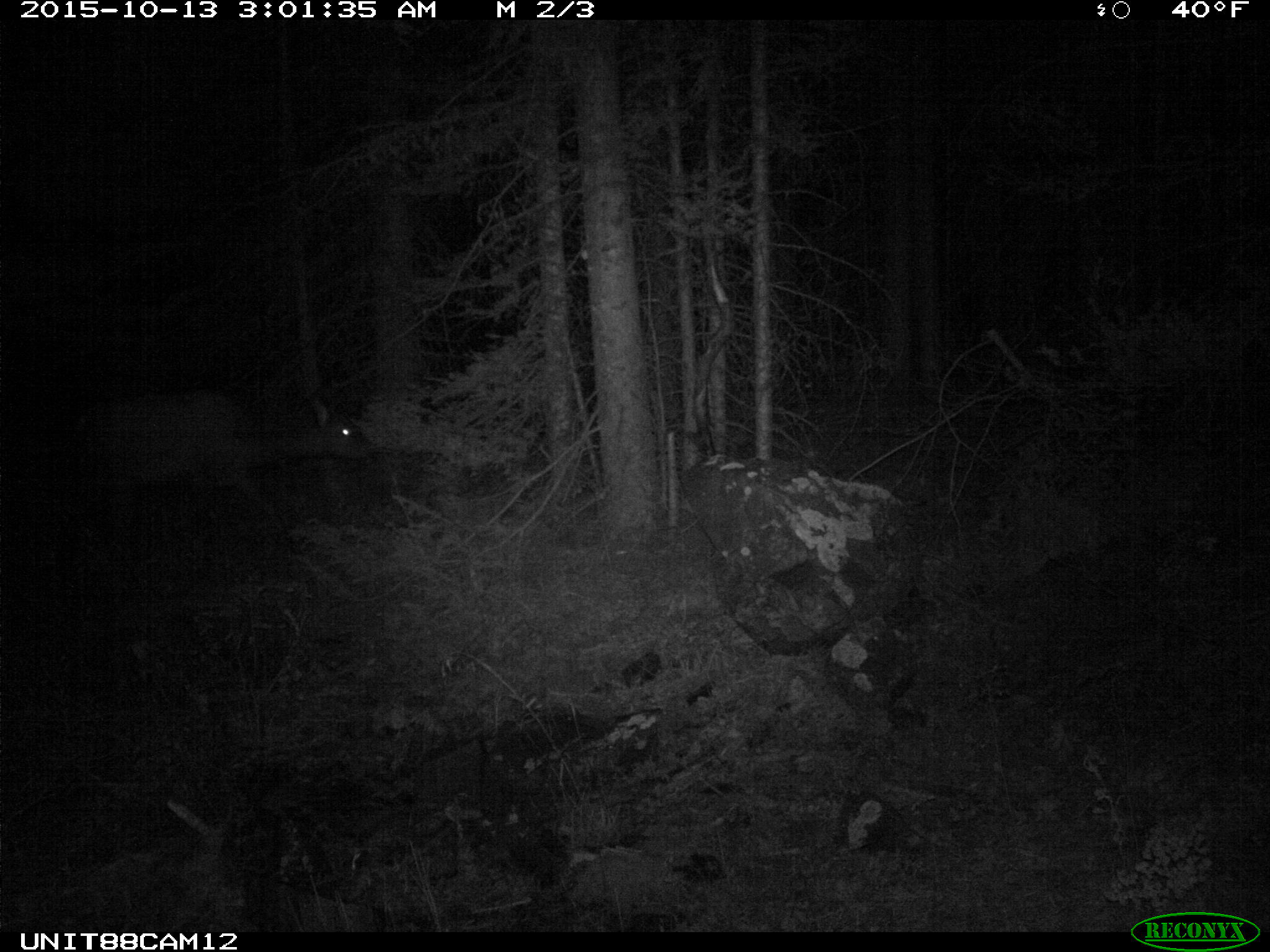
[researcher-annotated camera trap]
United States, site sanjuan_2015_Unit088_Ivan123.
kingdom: Animalia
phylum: Chordata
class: Mammalia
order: Artiodactyla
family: Cervidae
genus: Cervus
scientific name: Cervus elaphus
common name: red deer